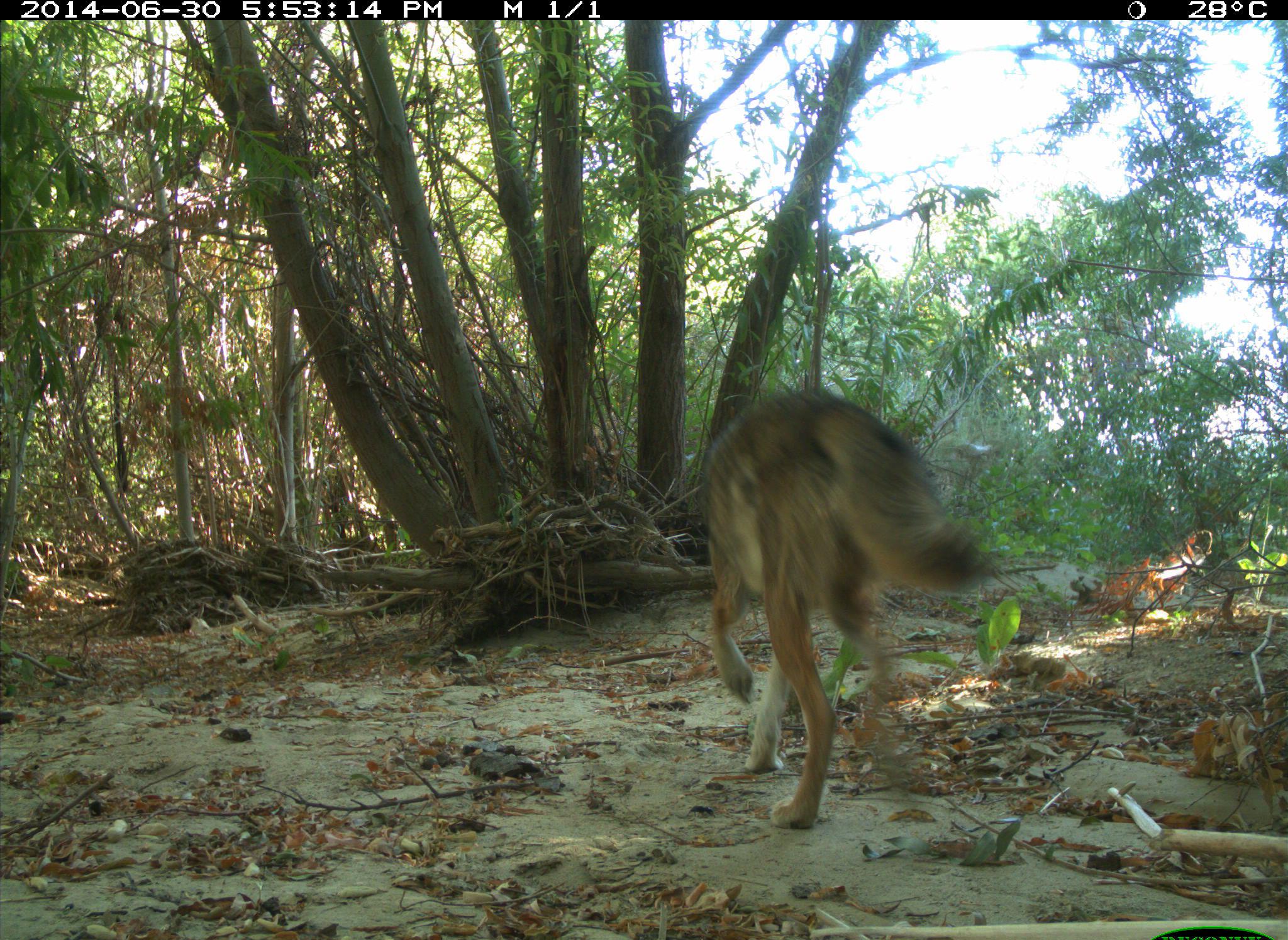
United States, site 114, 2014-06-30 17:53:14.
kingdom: Animalia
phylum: Chordata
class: Mammalia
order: Carnivora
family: Canidae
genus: Canis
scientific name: Canis latrans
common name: coyote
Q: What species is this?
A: Coyote (Canis latrans).